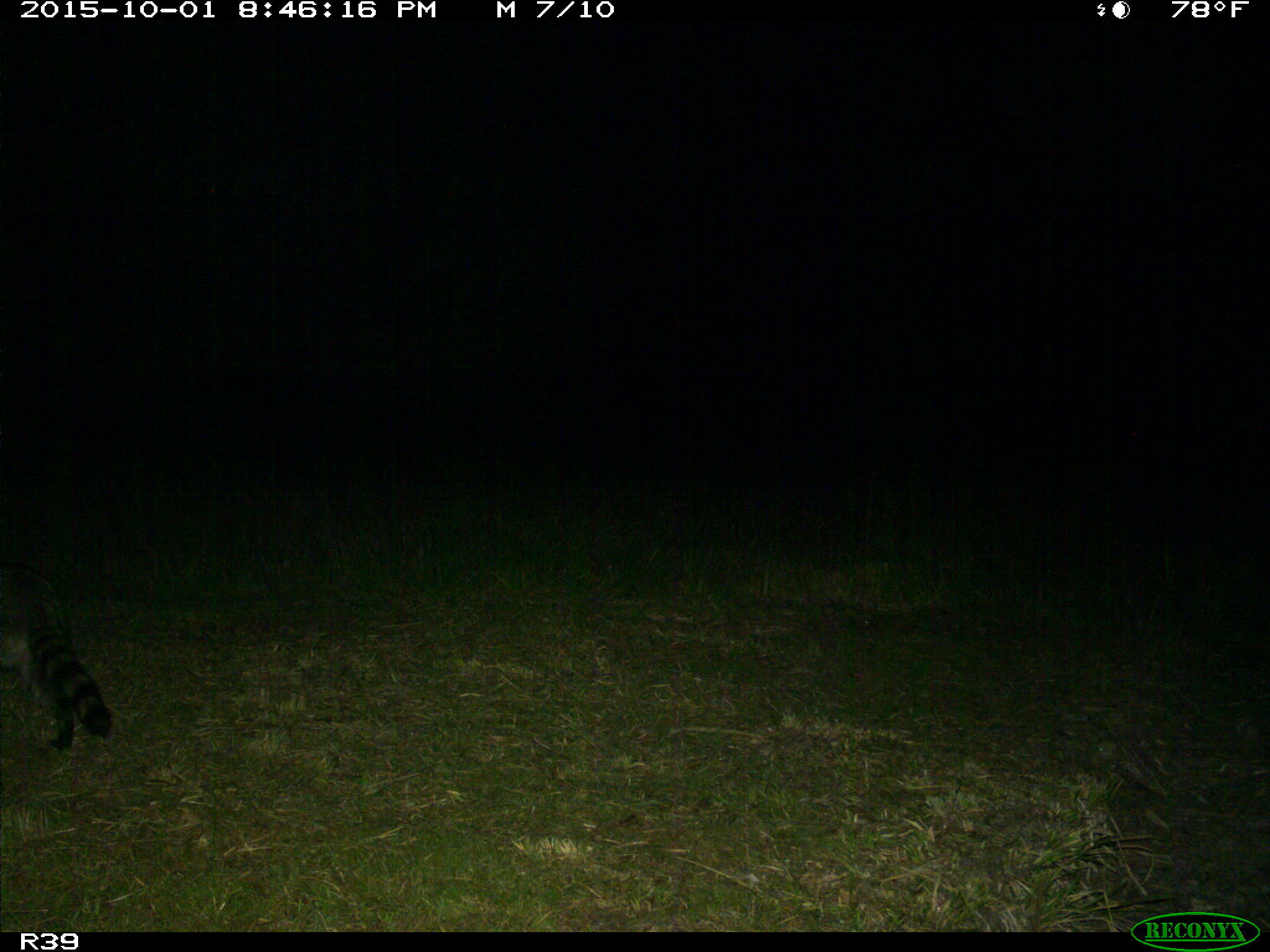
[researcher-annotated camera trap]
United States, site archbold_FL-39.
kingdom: Animalia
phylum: Chordata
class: Mammalia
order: Carnivora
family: Procyonidae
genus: Procyon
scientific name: Procyon lotor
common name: common raccoon